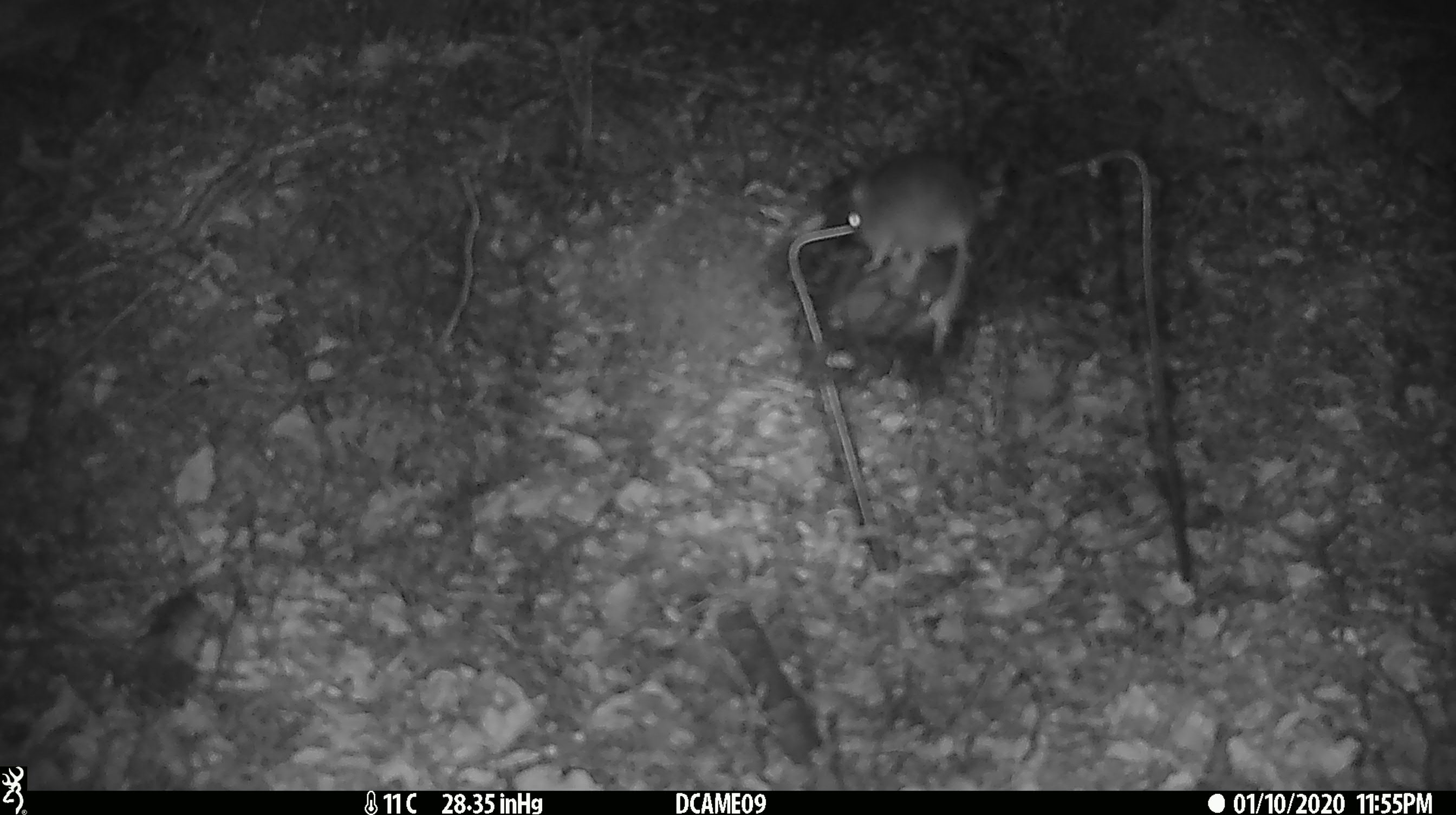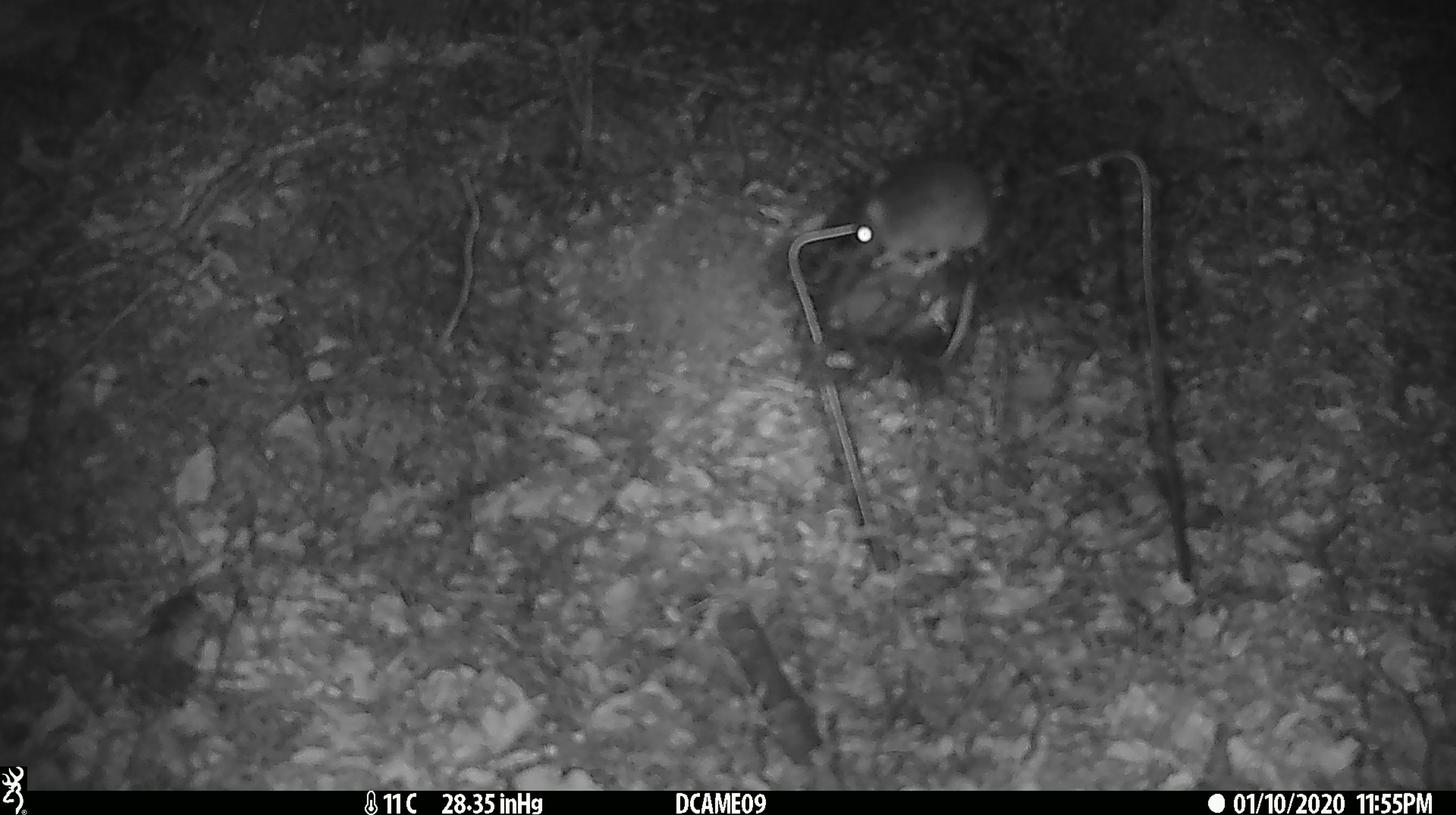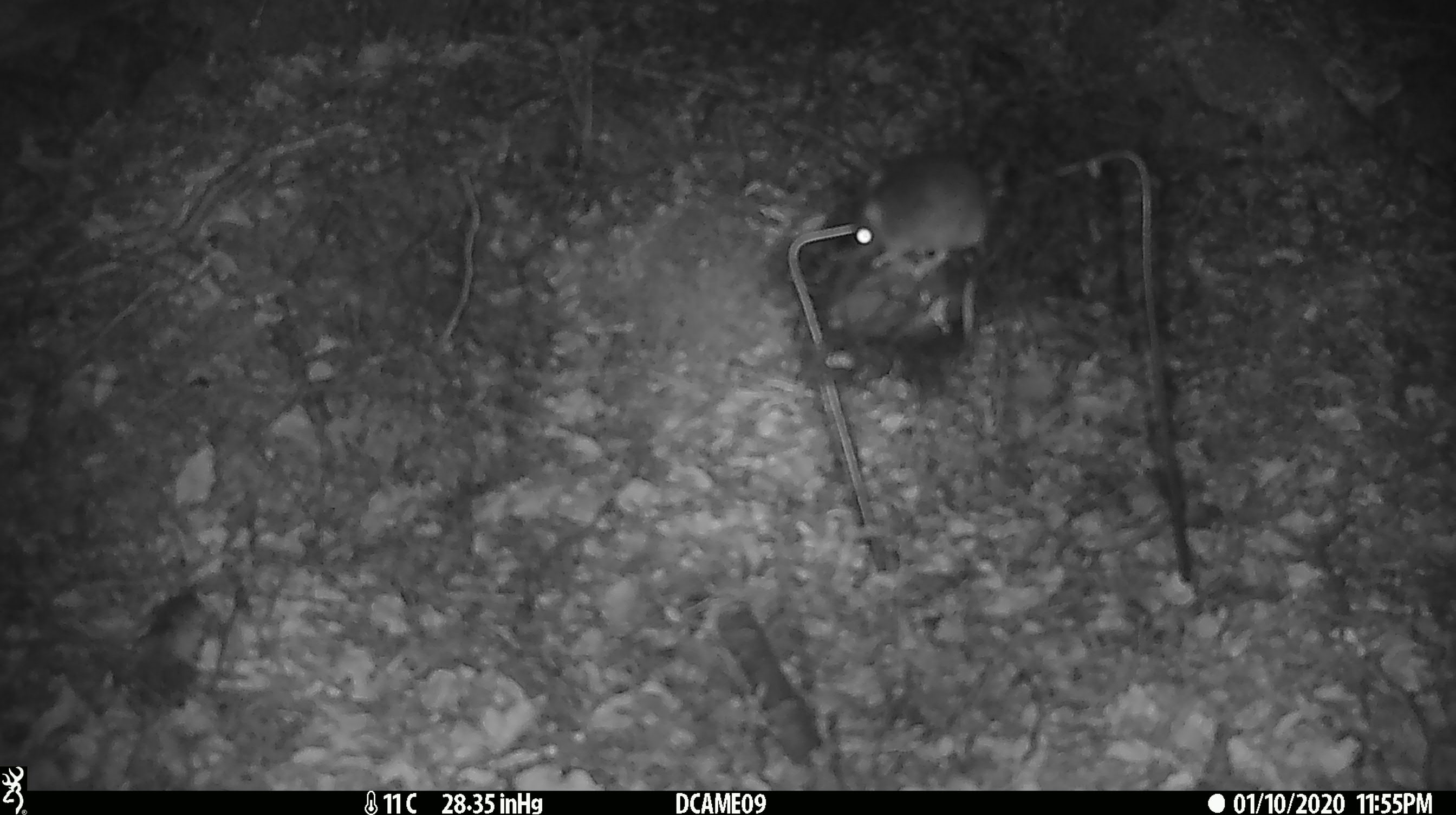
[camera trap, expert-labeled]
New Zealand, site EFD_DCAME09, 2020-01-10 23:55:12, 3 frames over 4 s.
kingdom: Animalia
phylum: Chordata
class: Mammalia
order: Rodentia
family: Muridae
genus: Mus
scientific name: Mus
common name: mouse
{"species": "mouse (Mus)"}